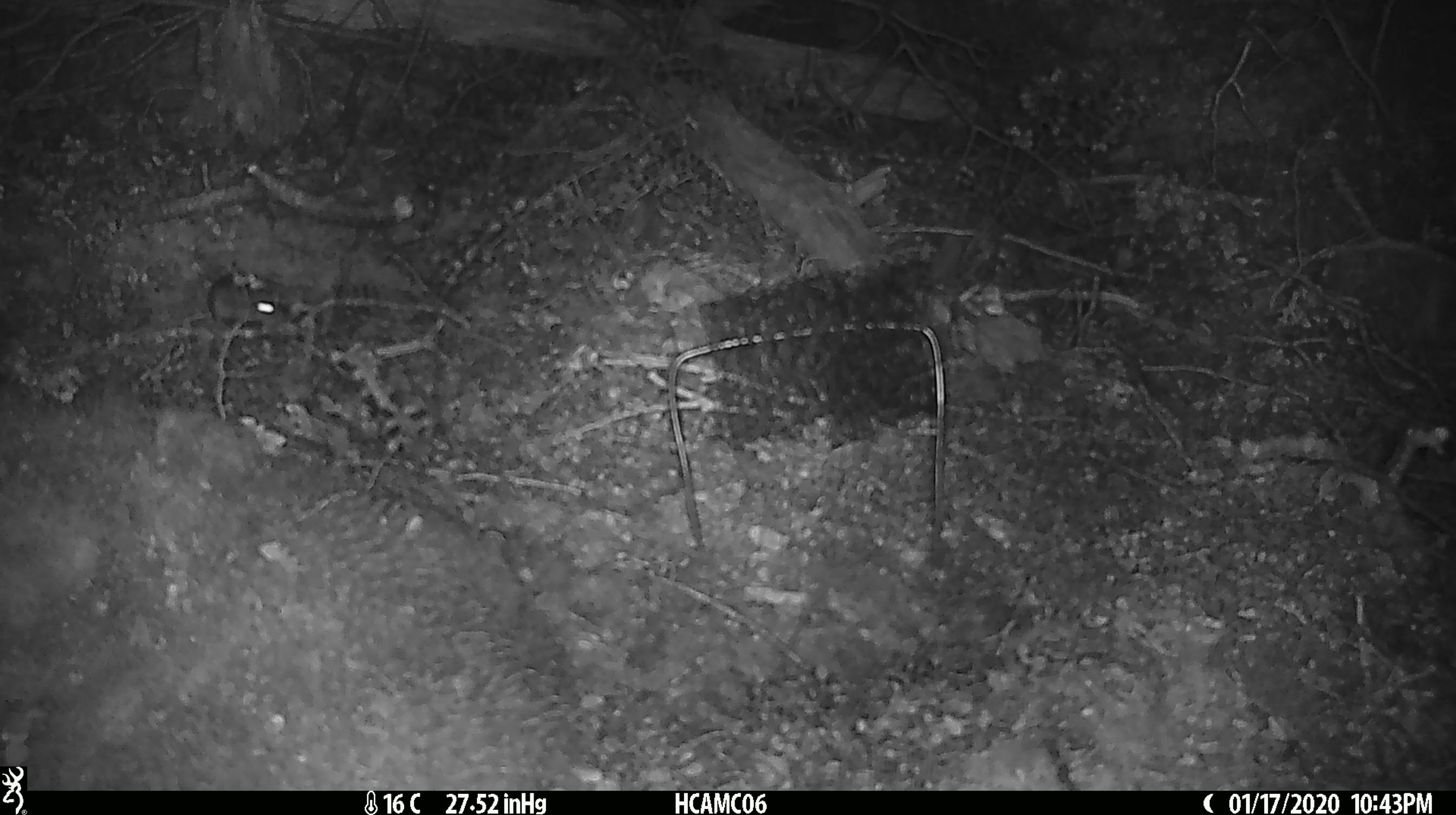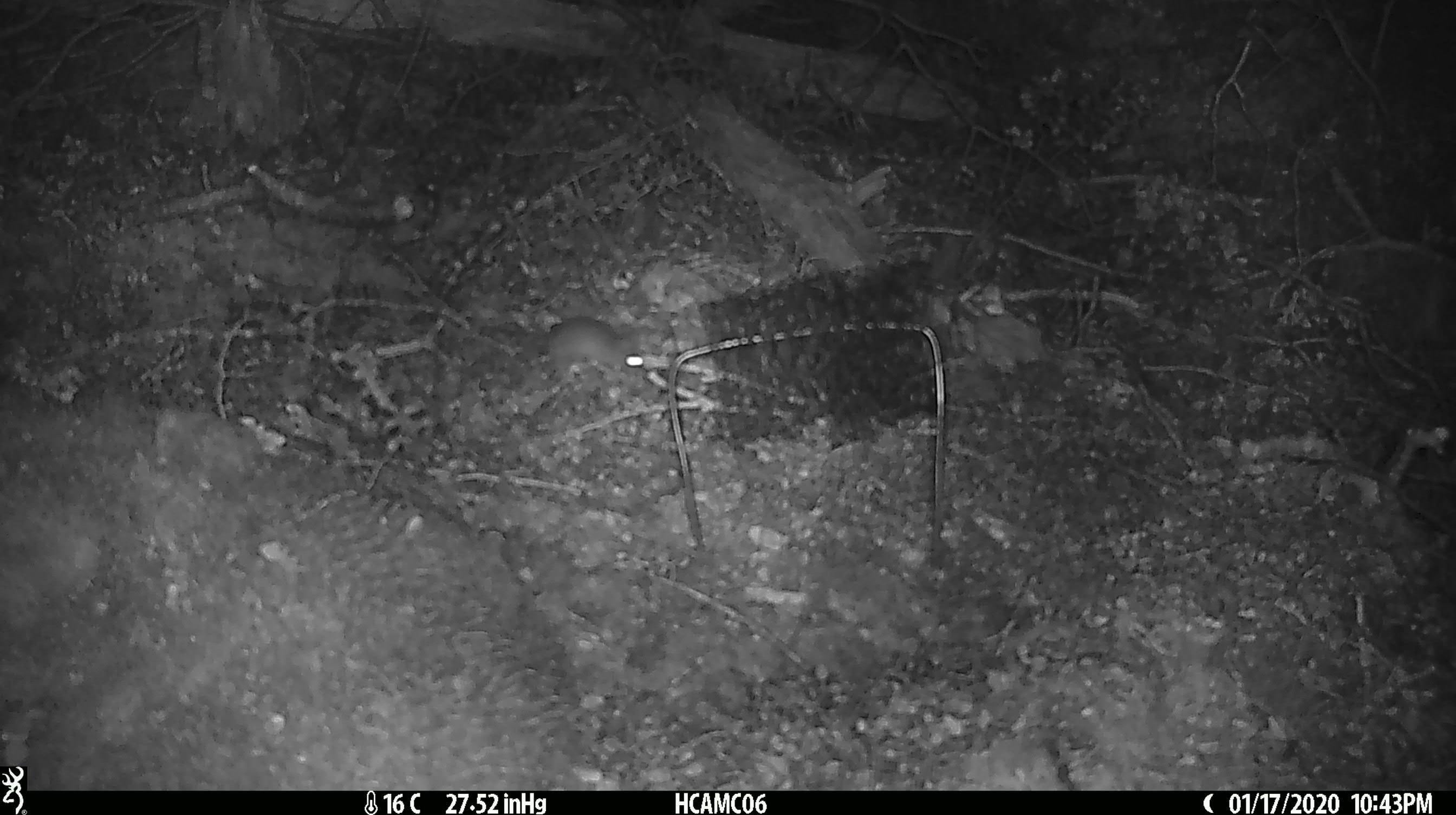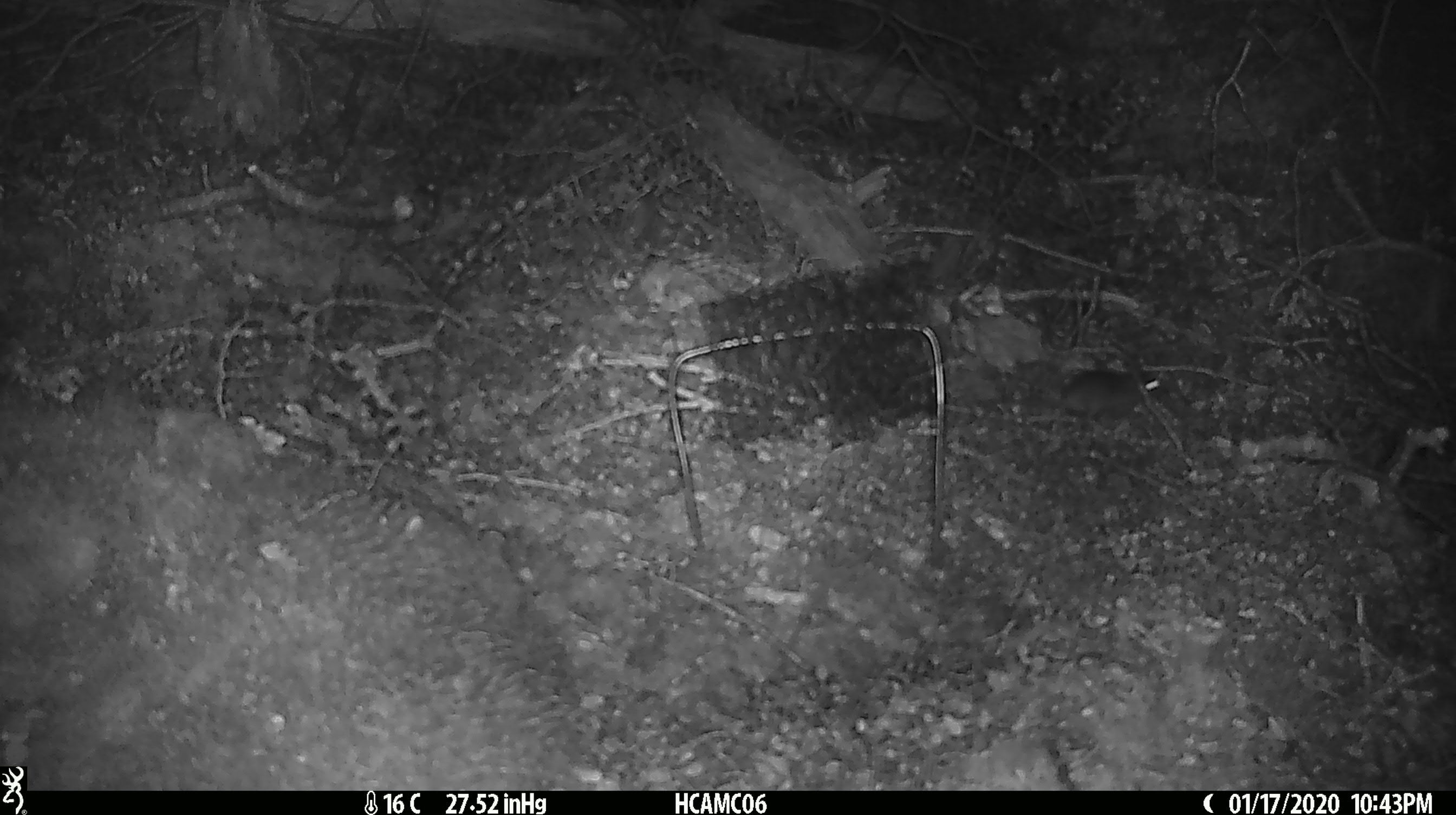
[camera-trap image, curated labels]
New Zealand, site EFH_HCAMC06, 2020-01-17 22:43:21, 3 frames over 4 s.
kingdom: Animalia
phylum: Chordata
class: Mammalia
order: Rodentia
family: Muridae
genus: Mus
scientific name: Mus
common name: mouse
Mouse (Mus).